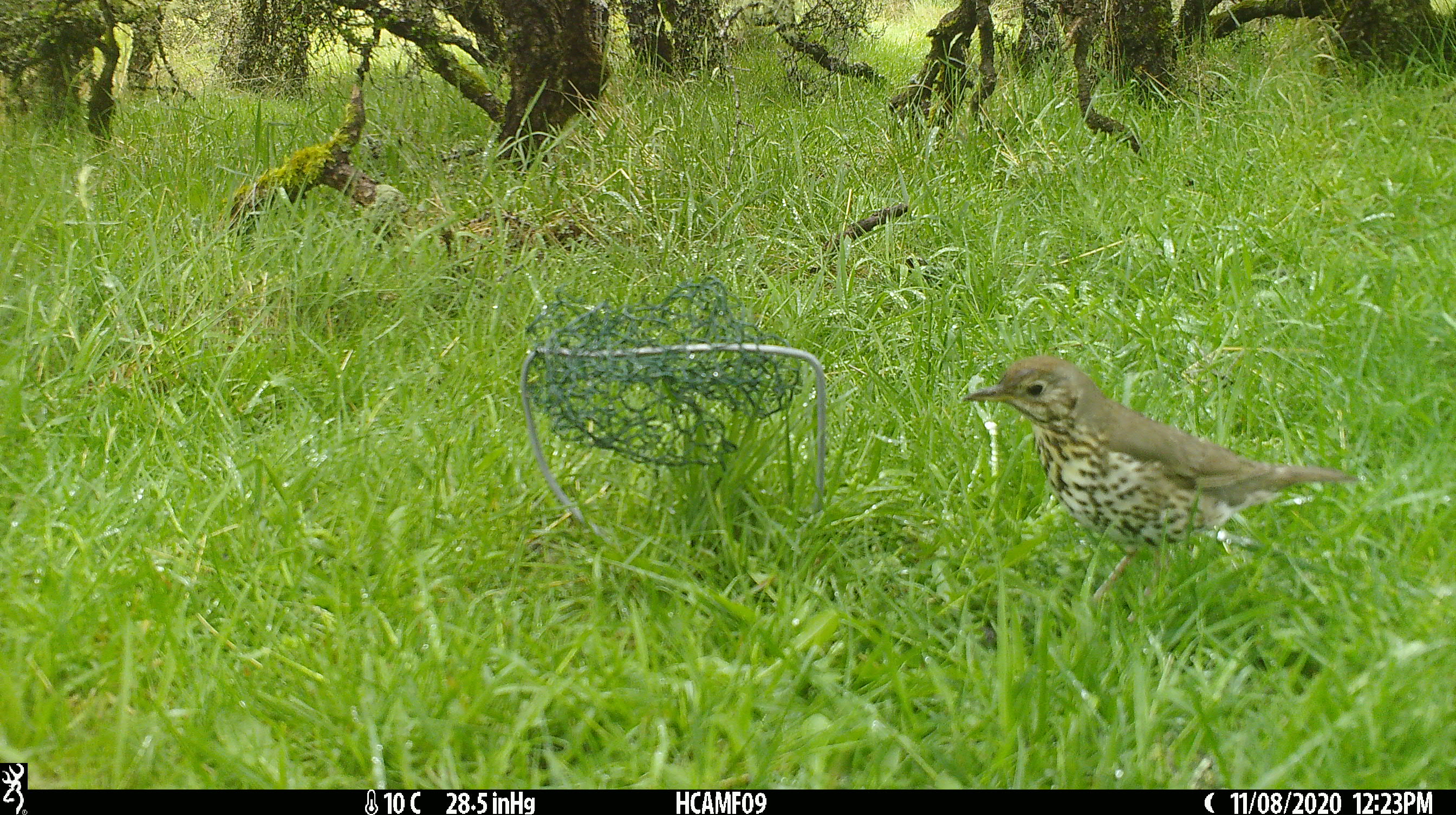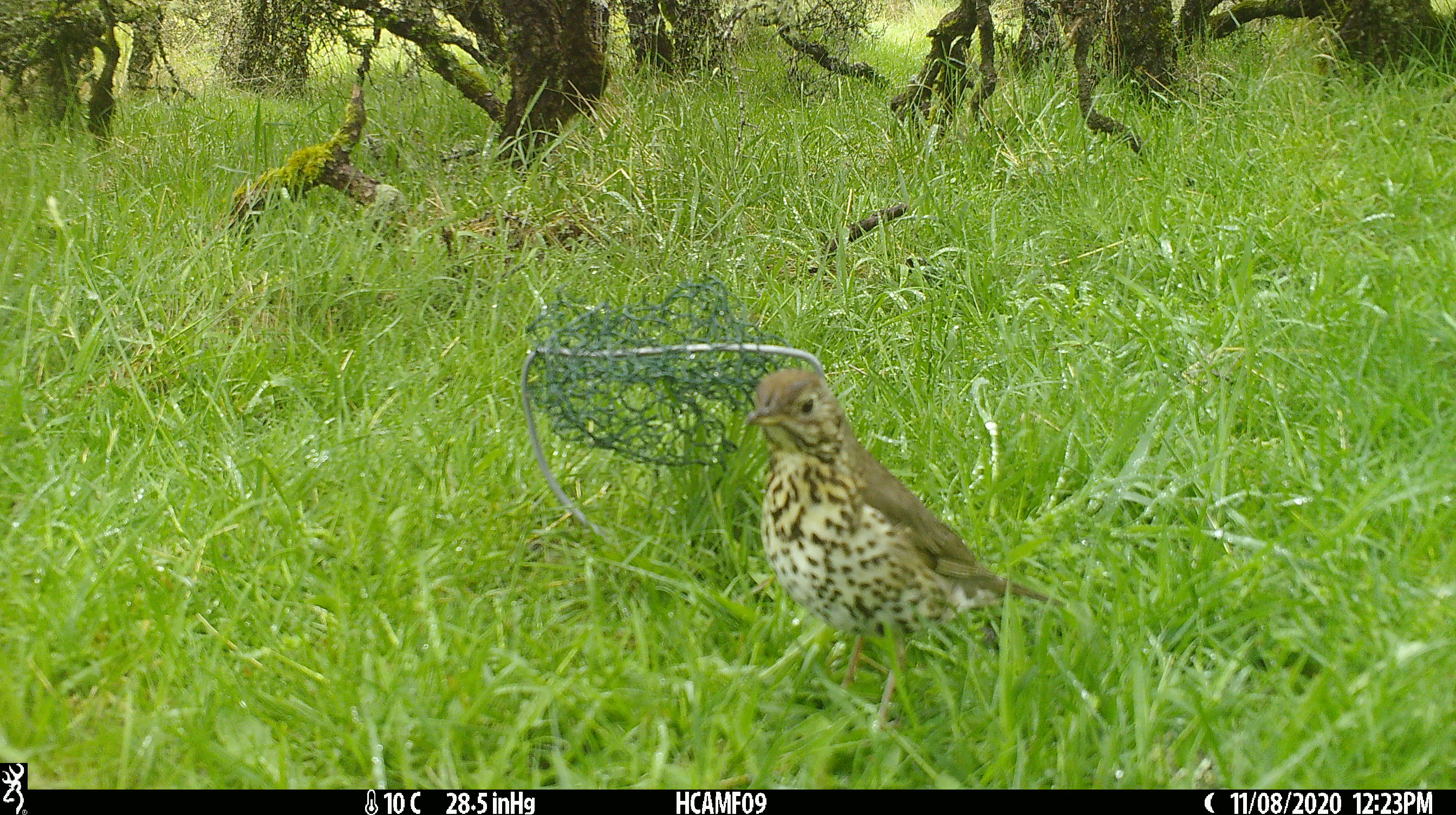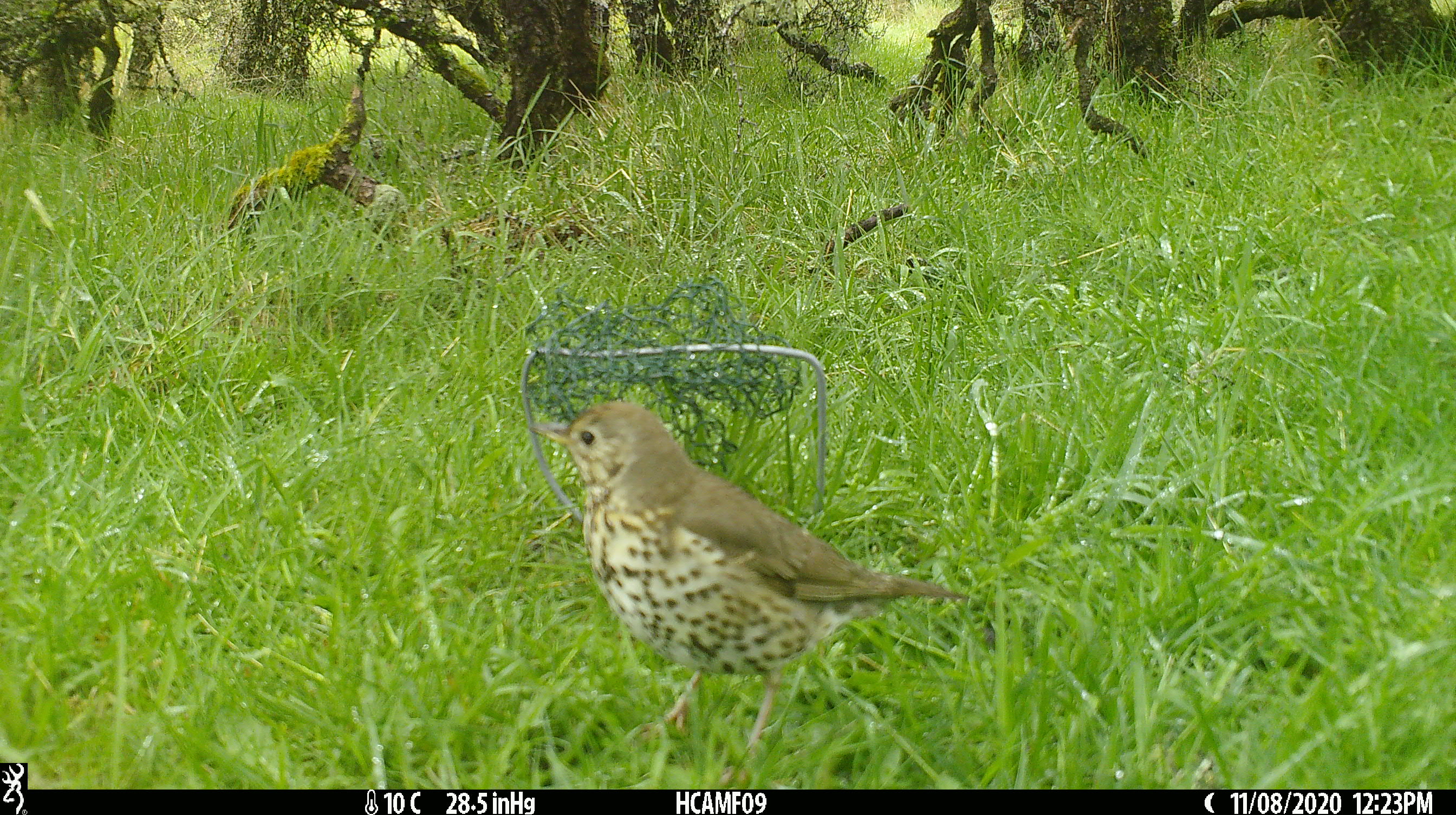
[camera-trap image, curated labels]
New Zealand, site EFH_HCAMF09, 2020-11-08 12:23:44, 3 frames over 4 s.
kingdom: Animalia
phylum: Chordata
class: Aves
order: Passeriformes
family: Turdidae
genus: Turdus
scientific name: Turdus philomelos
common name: song thrush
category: thrush